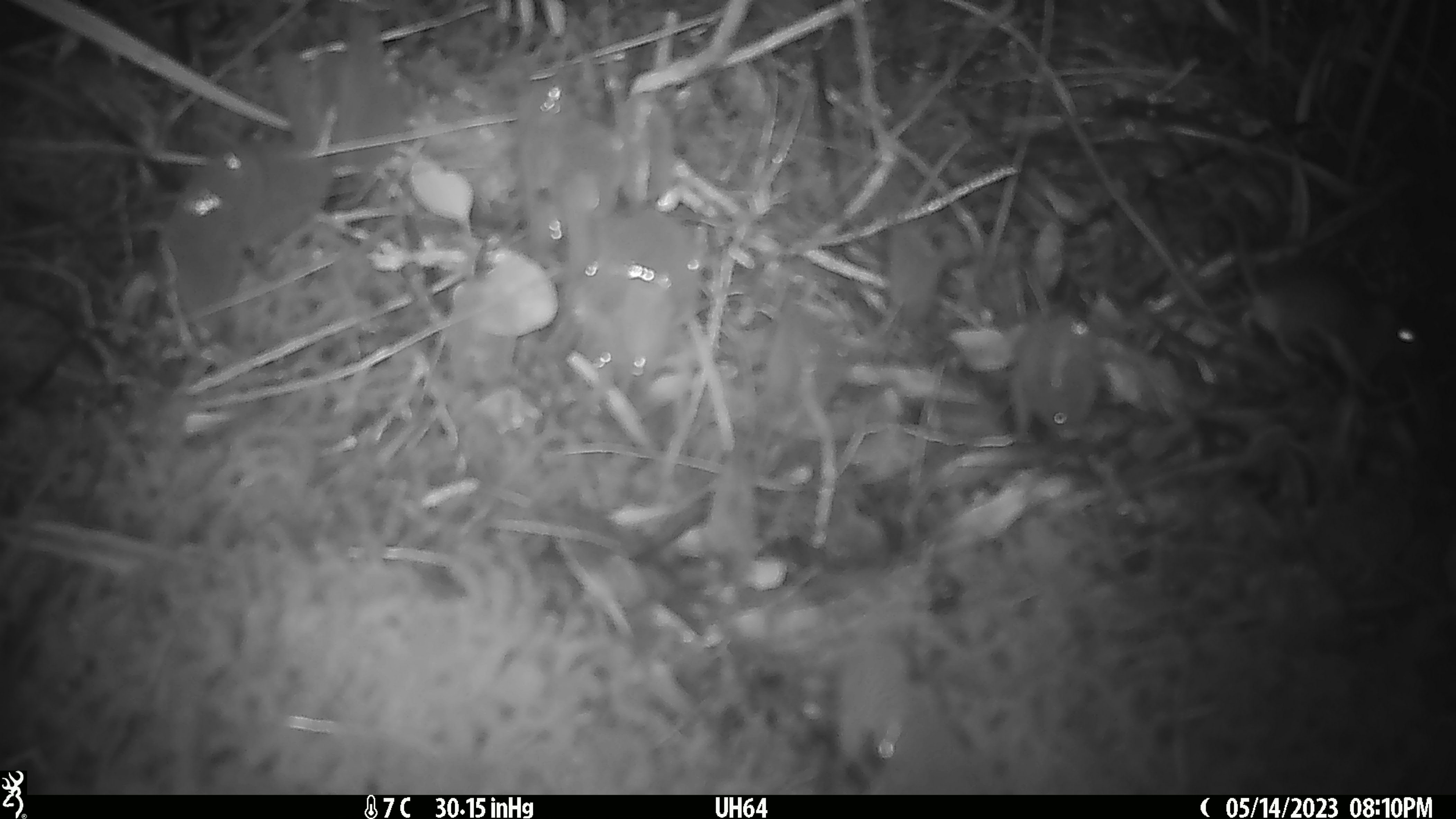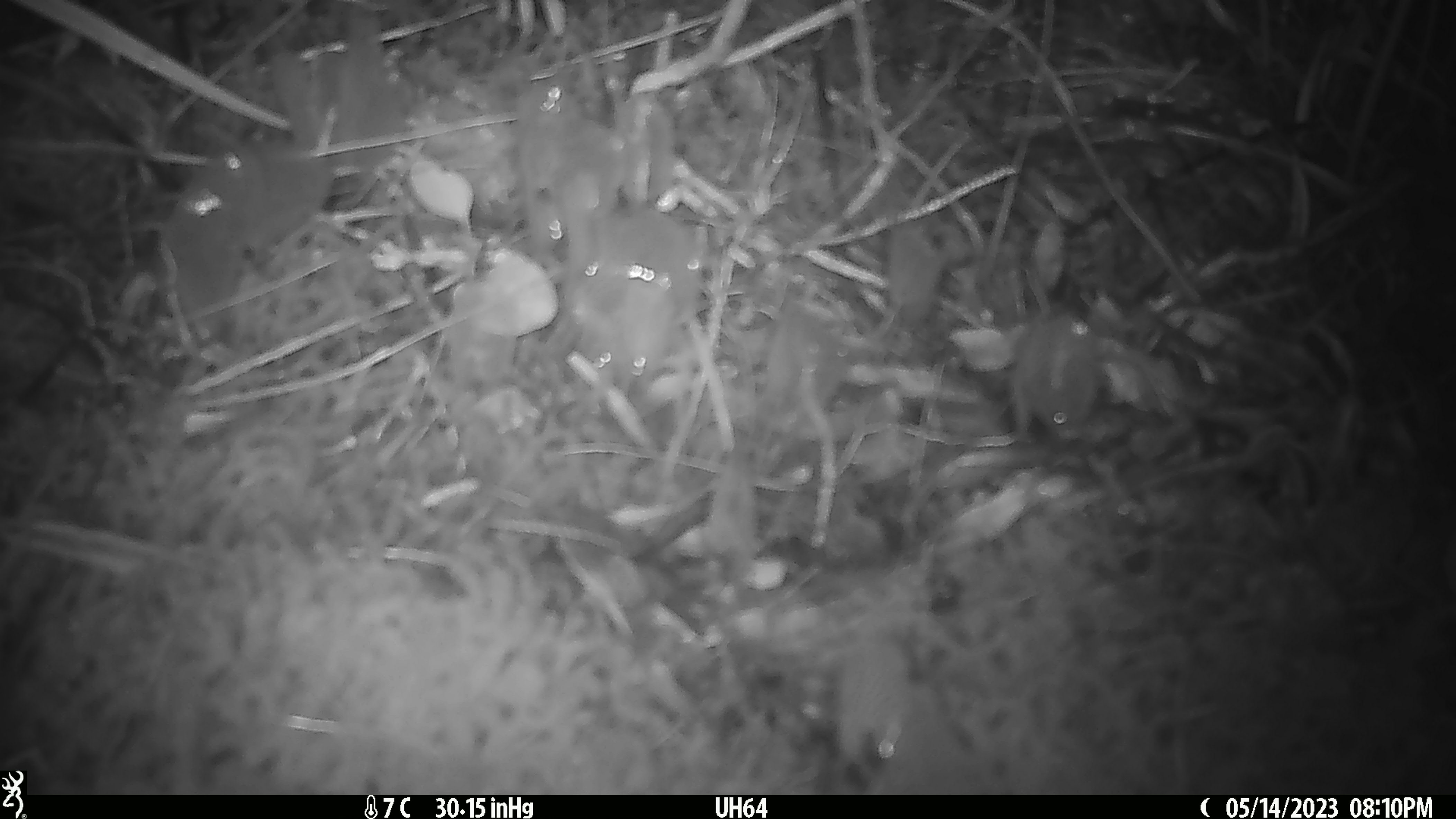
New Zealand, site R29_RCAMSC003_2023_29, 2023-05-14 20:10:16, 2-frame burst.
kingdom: Animalia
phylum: Chordata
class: Mammalia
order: Rodentia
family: Muridae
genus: Mus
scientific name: Mus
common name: mouse